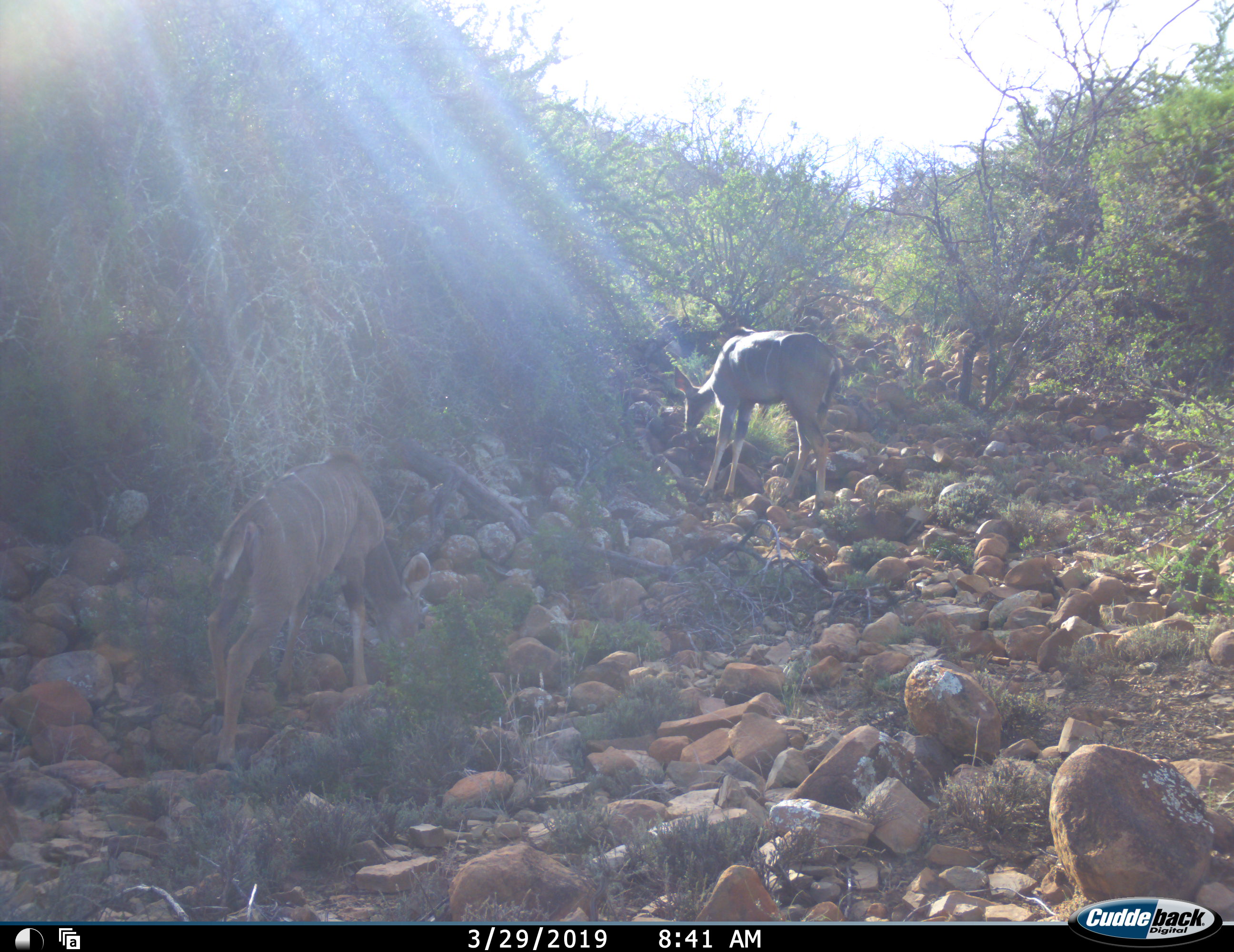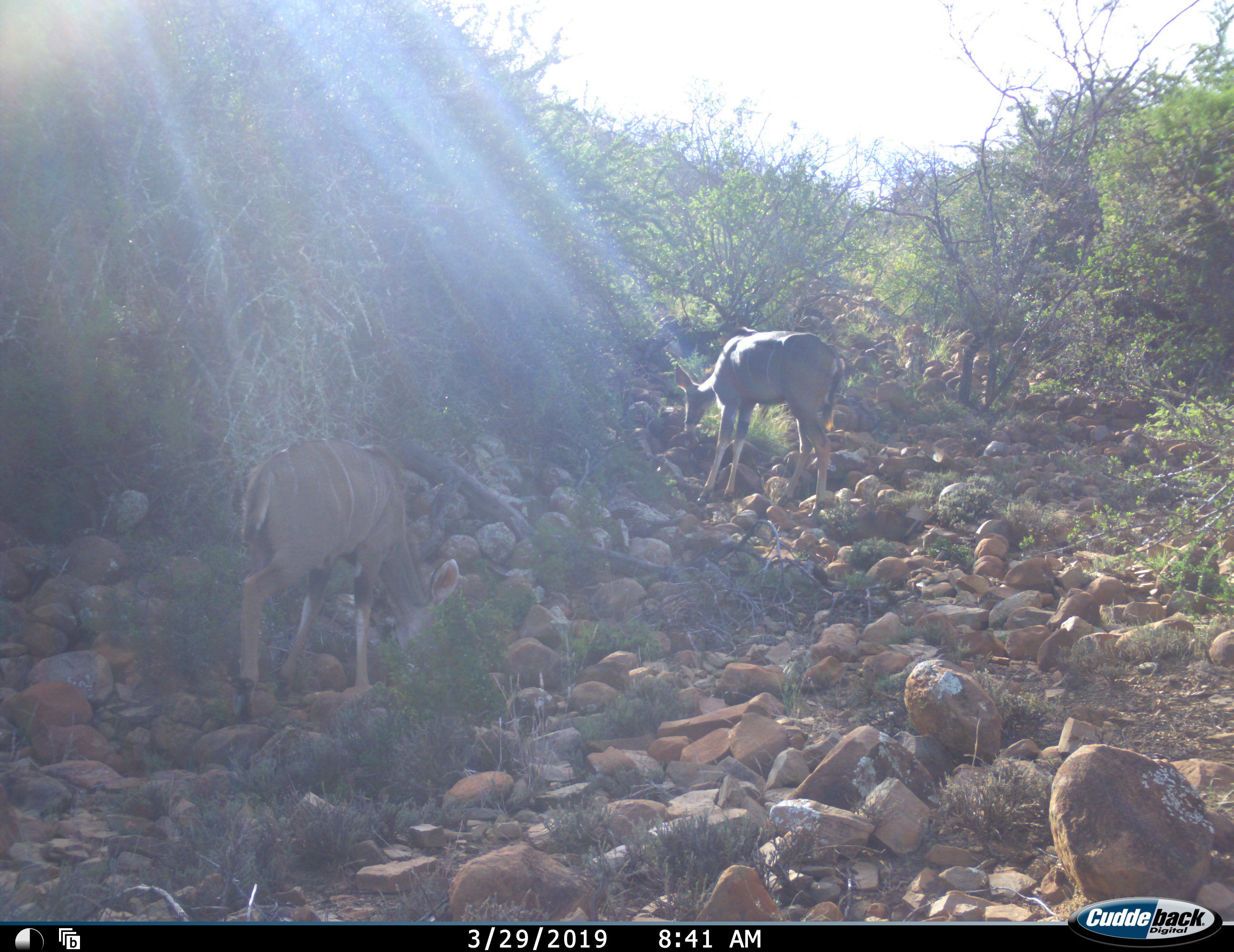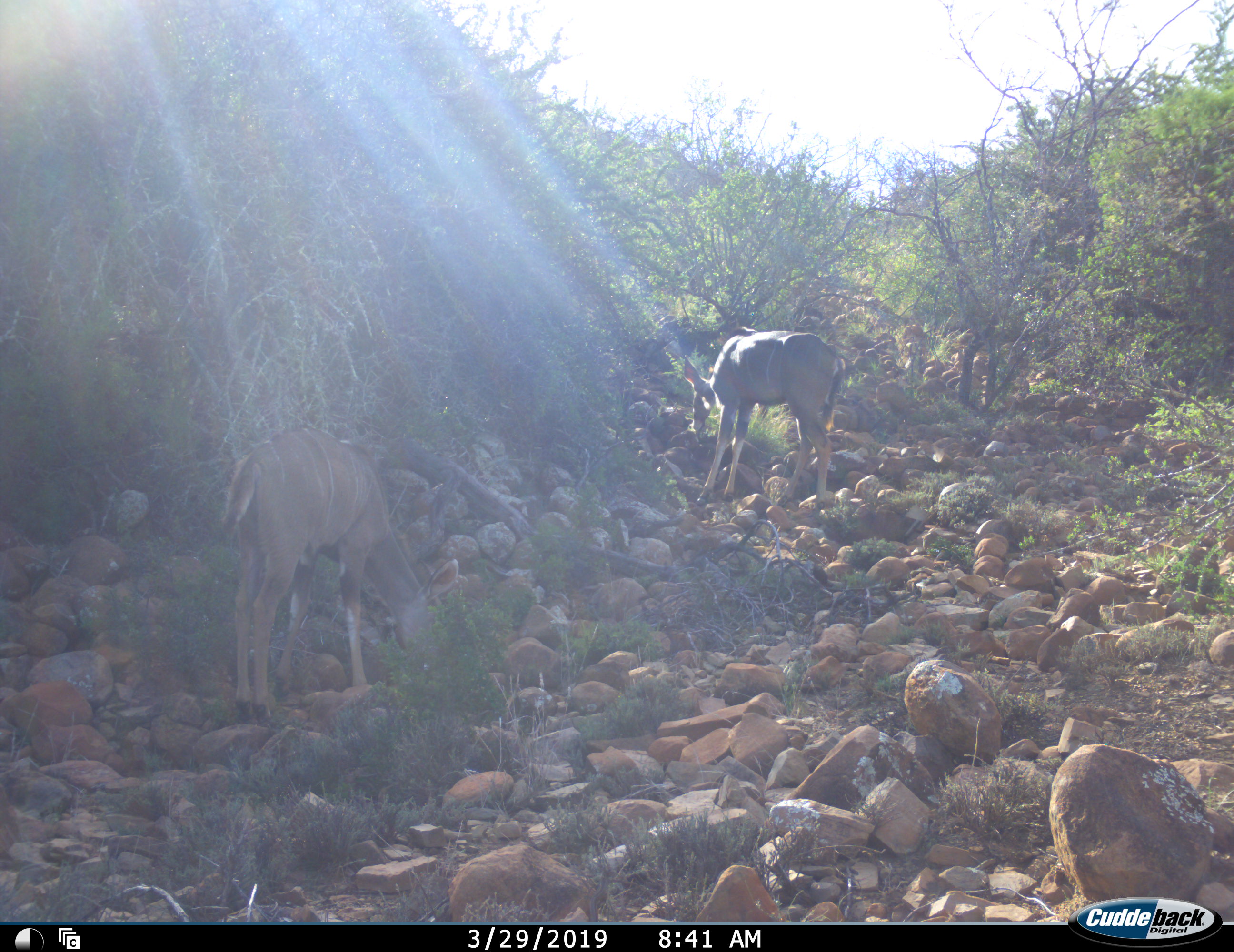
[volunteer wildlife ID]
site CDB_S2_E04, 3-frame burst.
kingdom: Animalia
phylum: Chordata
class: Mammalia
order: Artiodactyla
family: Bovidae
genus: Tragelaphus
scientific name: Tragelaphus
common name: kudu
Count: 2.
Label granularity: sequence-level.